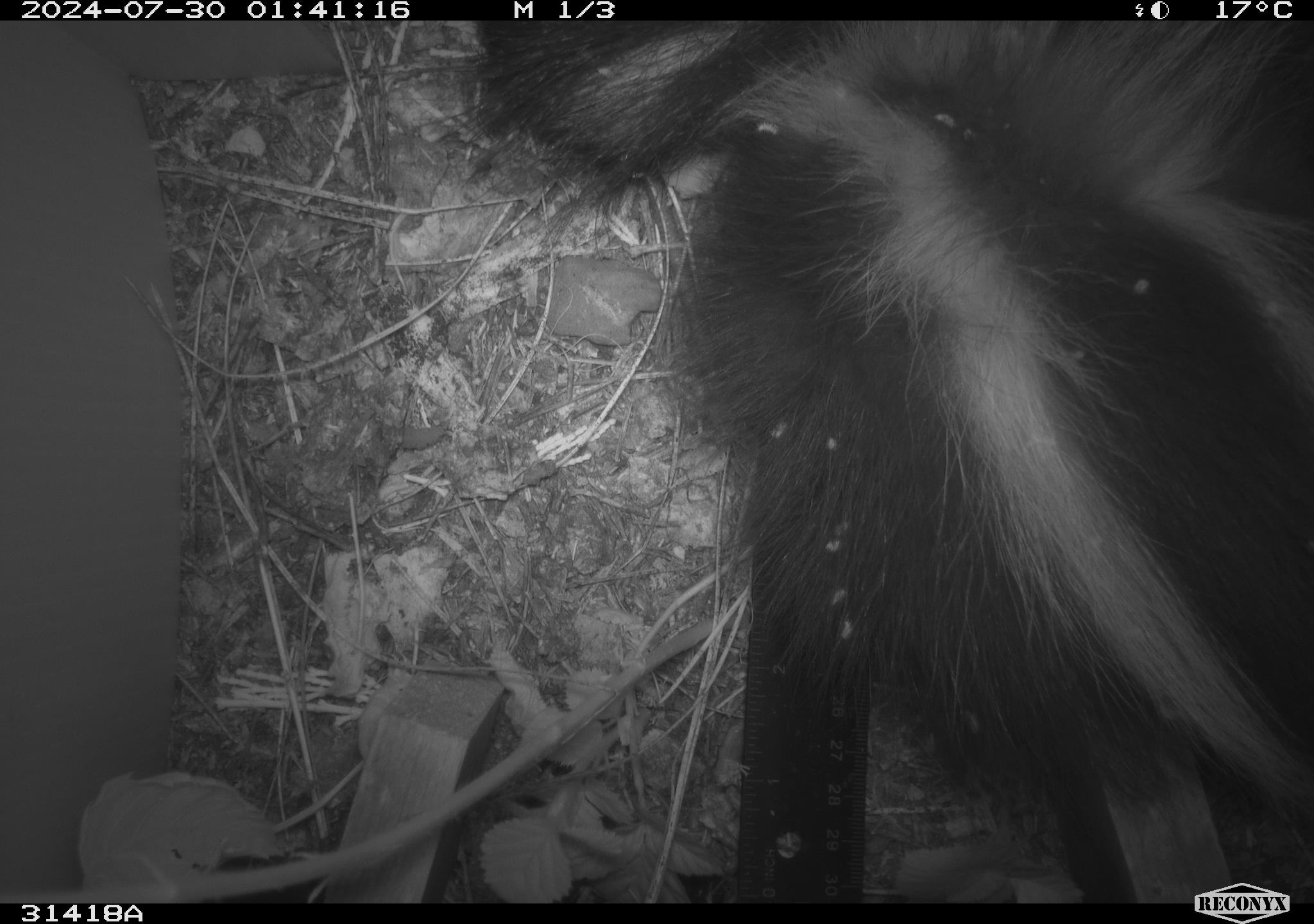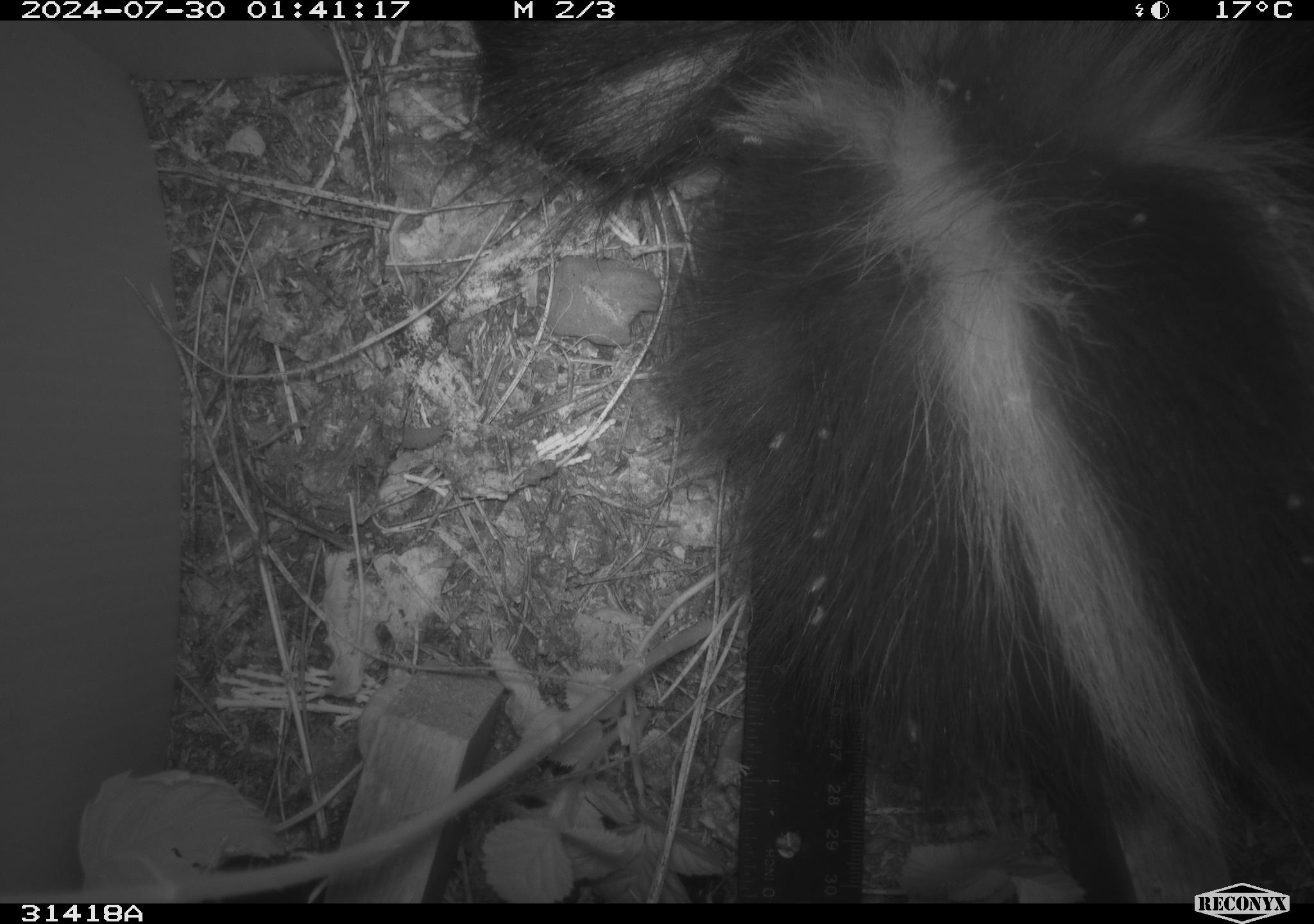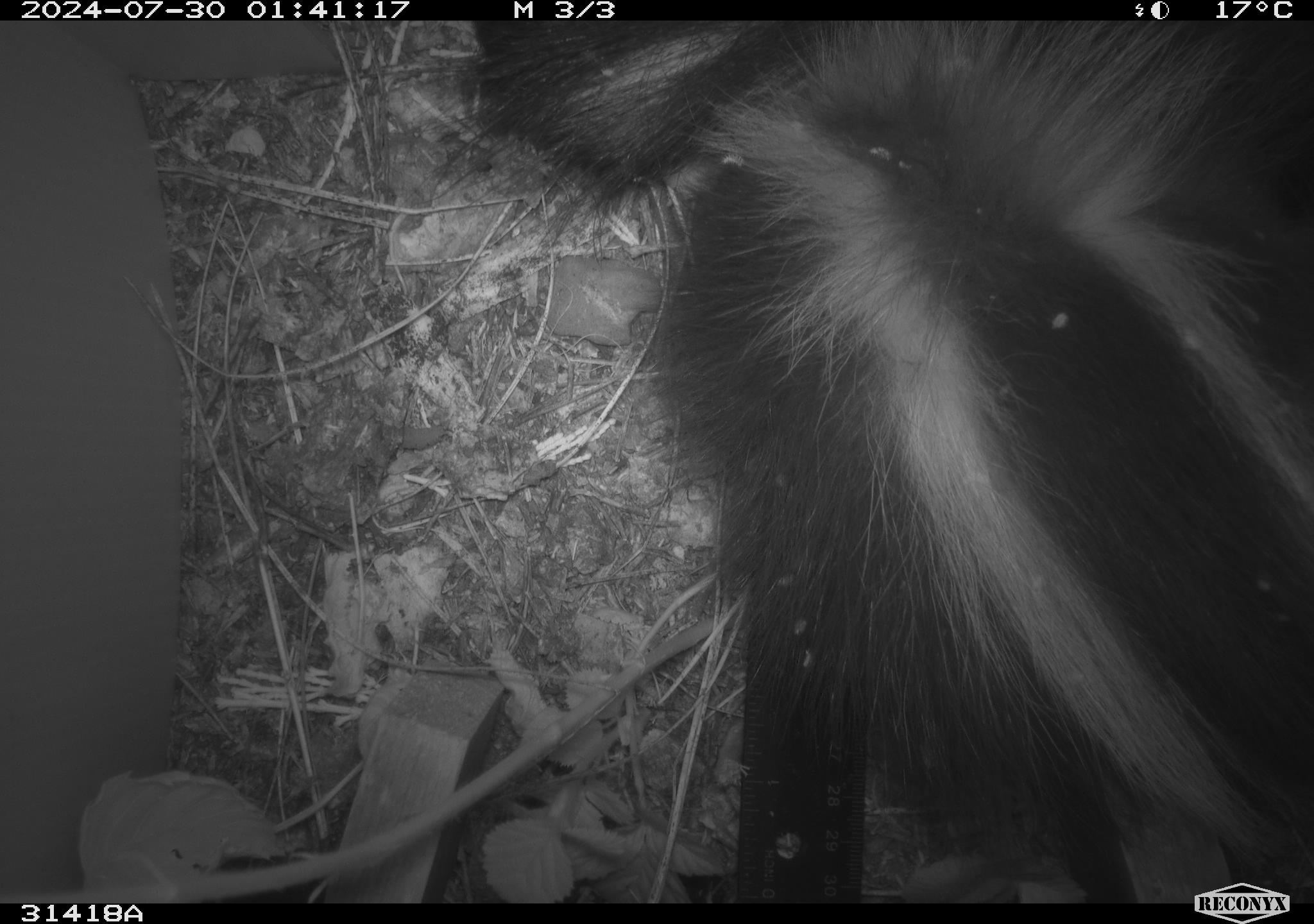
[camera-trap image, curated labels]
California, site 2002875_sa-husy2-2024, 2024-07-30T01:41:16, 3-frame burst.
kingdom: Animalia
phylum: Chordata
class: Mammalia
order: Carnivora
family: Mephitidae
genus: Mephitis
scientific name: Mephitis mephitis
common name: striped skunk